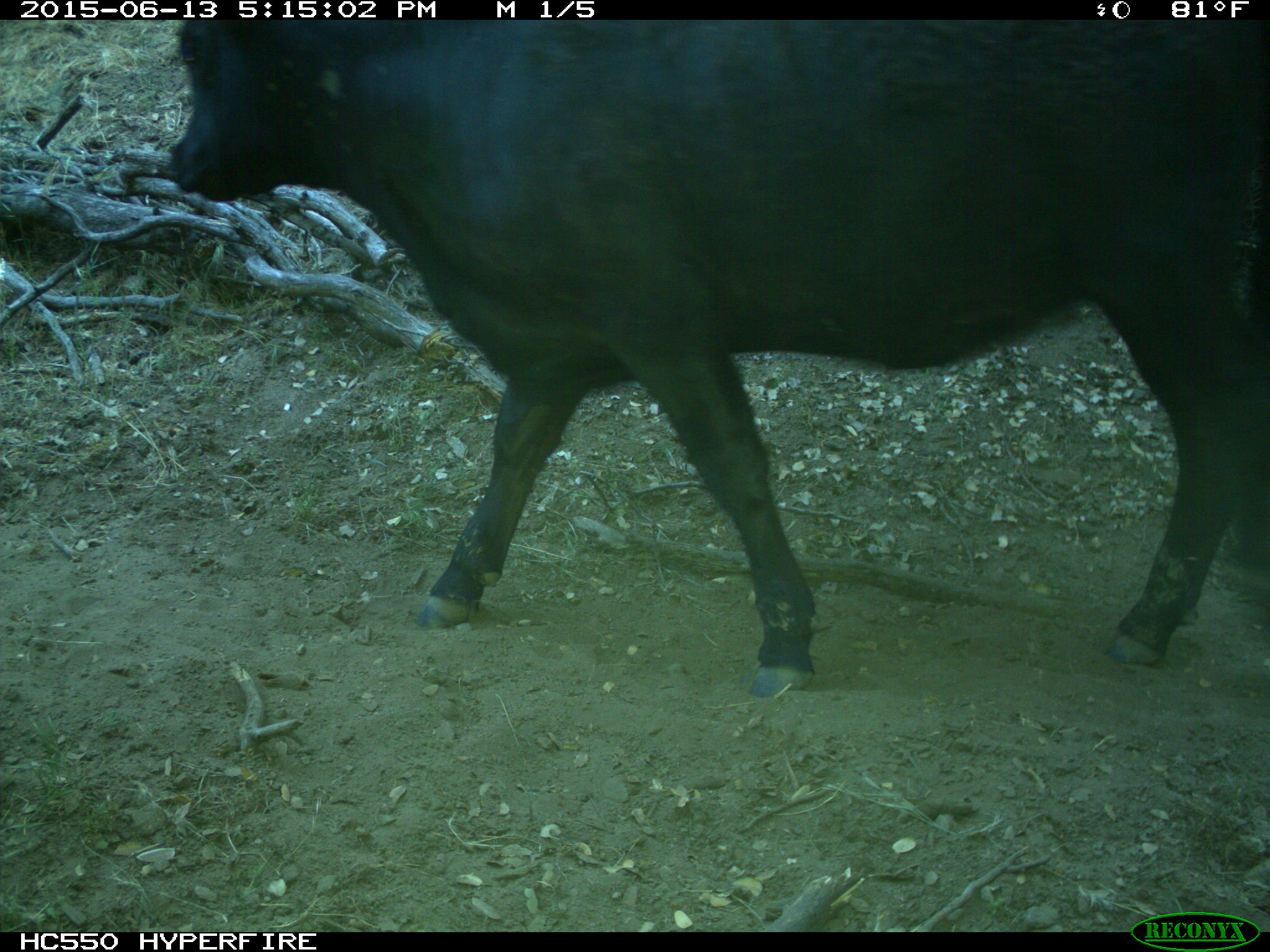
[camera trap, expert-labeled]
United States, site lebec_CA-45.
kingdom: Animalia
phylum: Chordata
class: Mammalia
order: Artiodactyla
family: Bovidae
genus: Bos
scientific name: Bos taurus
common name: domestic cow